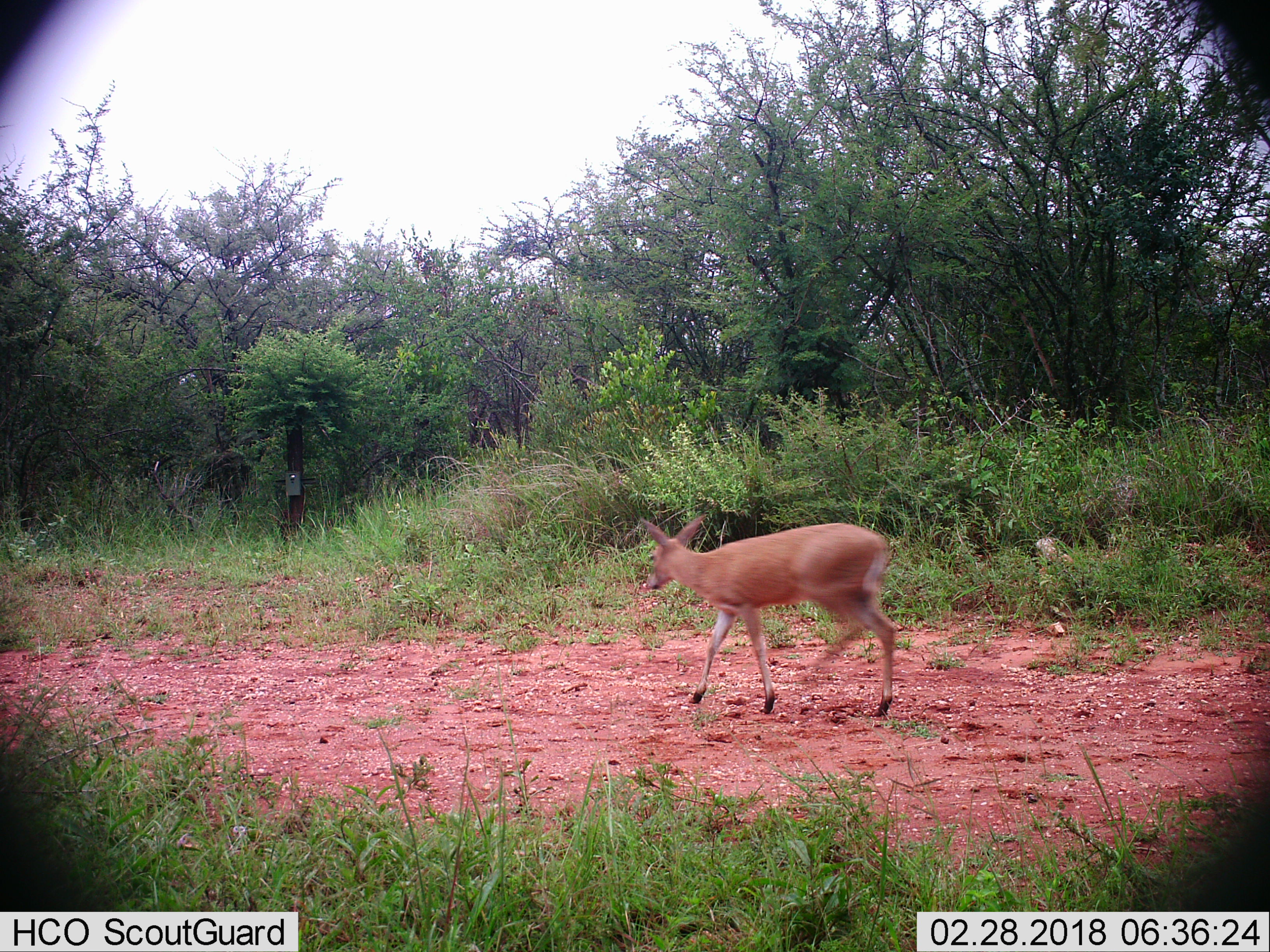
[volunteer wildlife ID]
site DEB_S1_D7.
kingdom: Animalia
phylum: Chordata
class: Mammalia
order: Artiodactyla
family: Bovidae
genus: Sylvicapra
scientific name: Sylvicapra grimmia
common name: common duiker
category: duikercommongrey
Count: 1.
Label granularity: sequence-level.